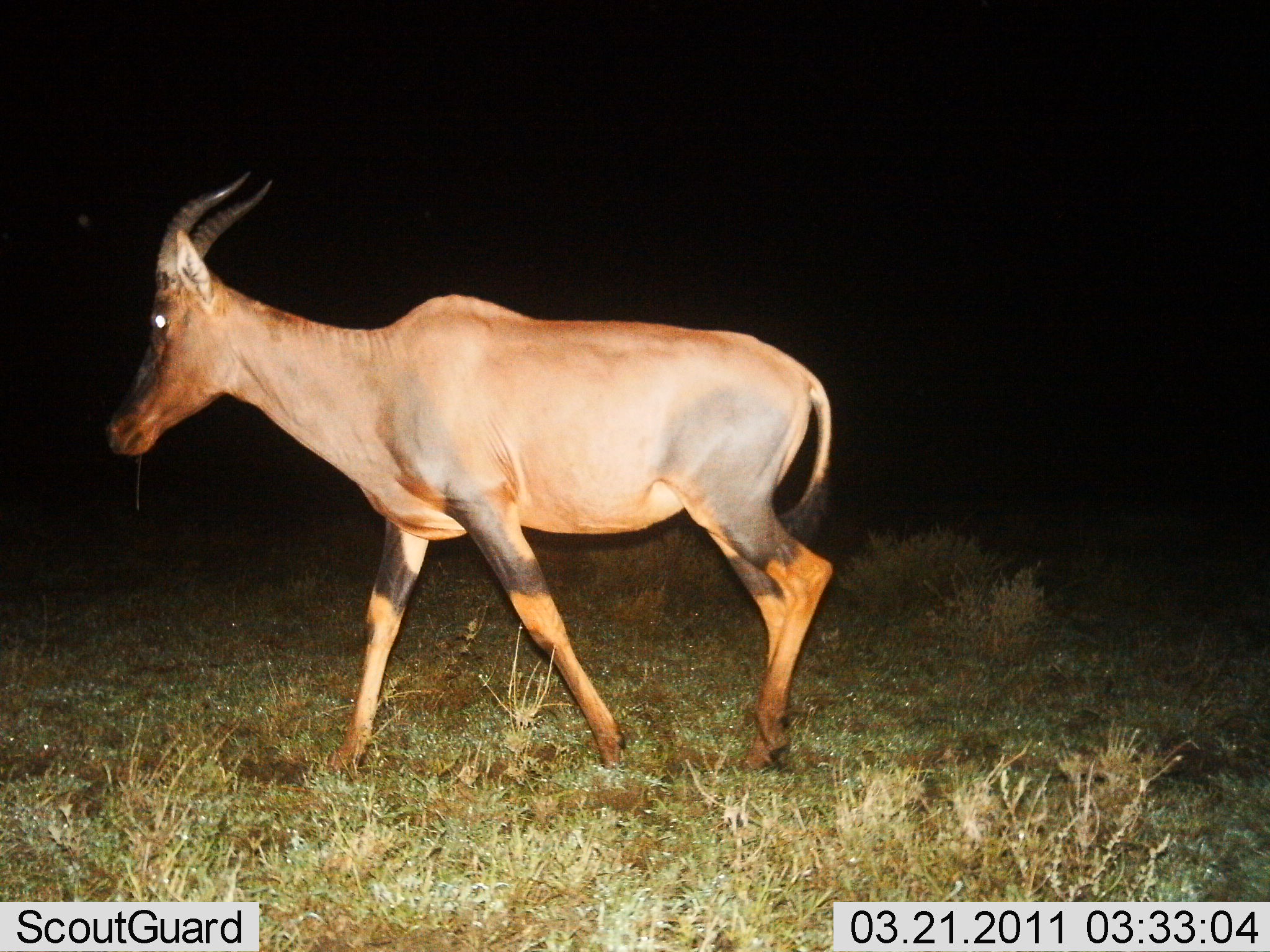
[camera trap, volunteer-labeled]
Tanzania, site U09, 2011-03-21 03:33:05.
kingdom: Animalia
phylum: Chordata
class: Mammalia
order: Artiodactyla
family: Bovidae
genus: Damaliscus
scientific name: Damaliscus lunatus jimela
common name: topi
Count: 1.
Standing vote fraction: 8%.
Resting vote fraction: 0%.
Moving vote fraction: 92%.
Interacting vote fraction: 0%.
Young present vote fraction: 0%.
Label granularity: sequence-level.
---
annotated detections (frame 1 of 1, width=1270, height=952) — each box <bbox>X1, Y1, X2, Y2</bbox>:
animal: <bbox>105, 170, 833, 790</bbox>